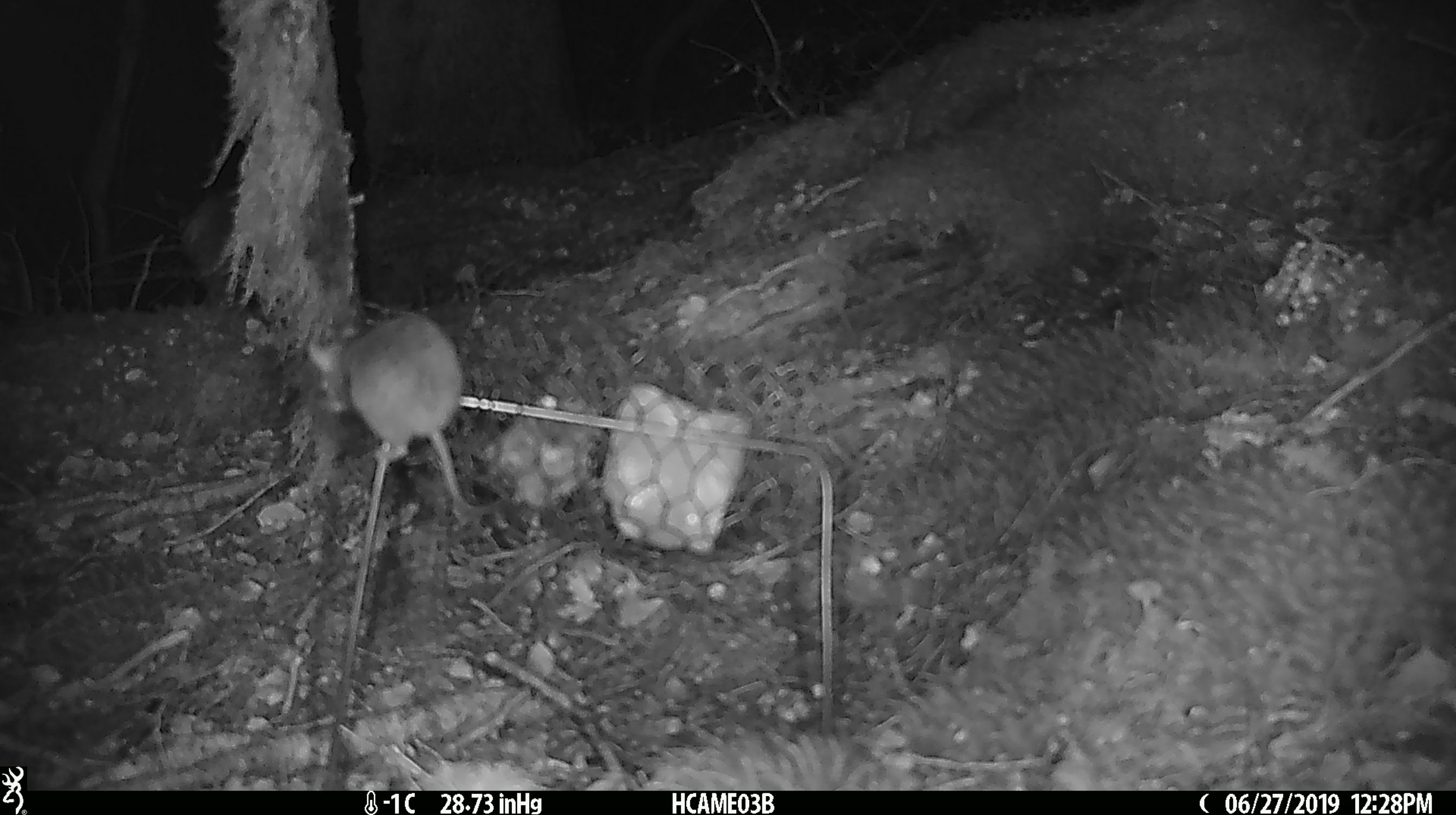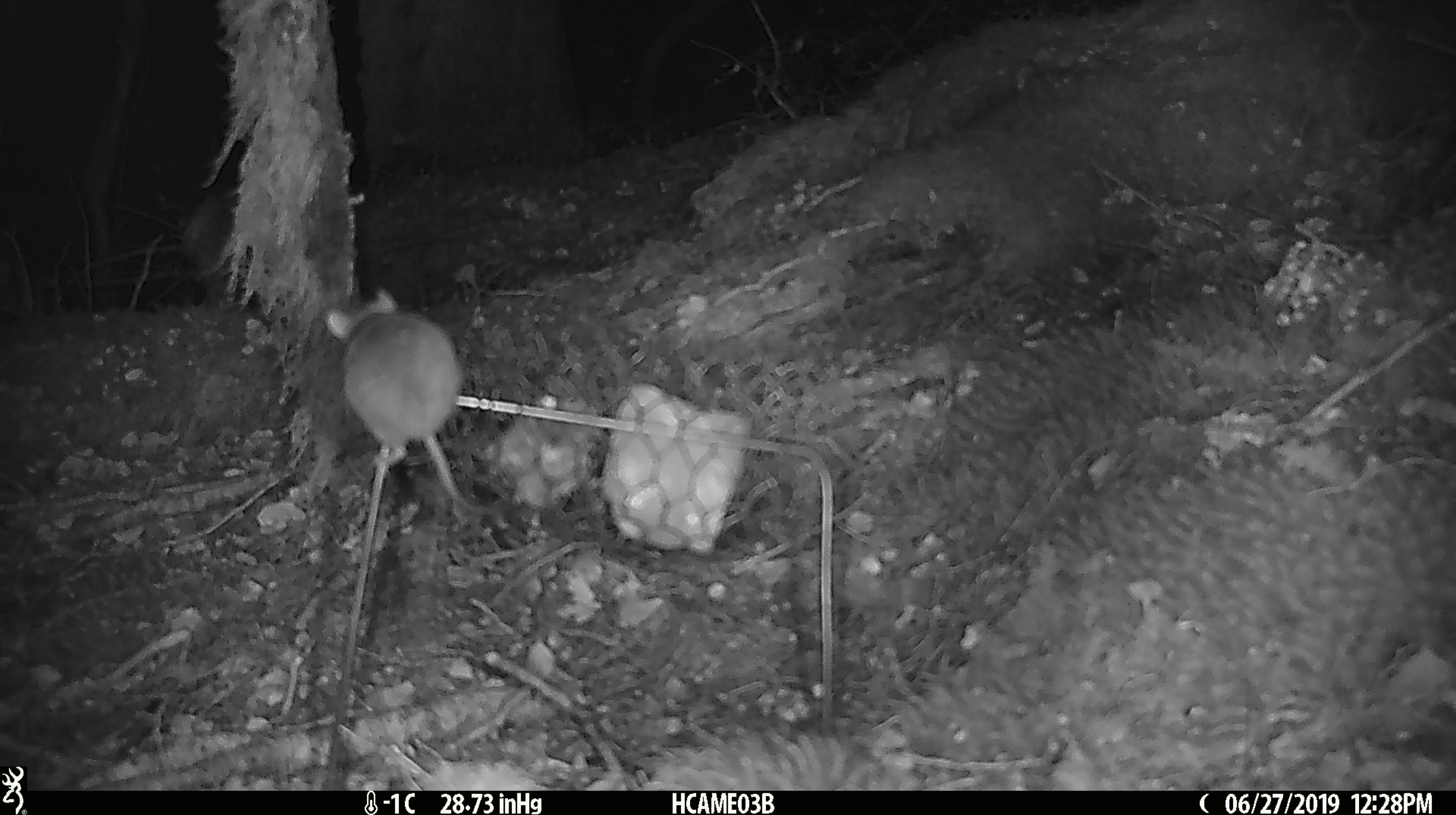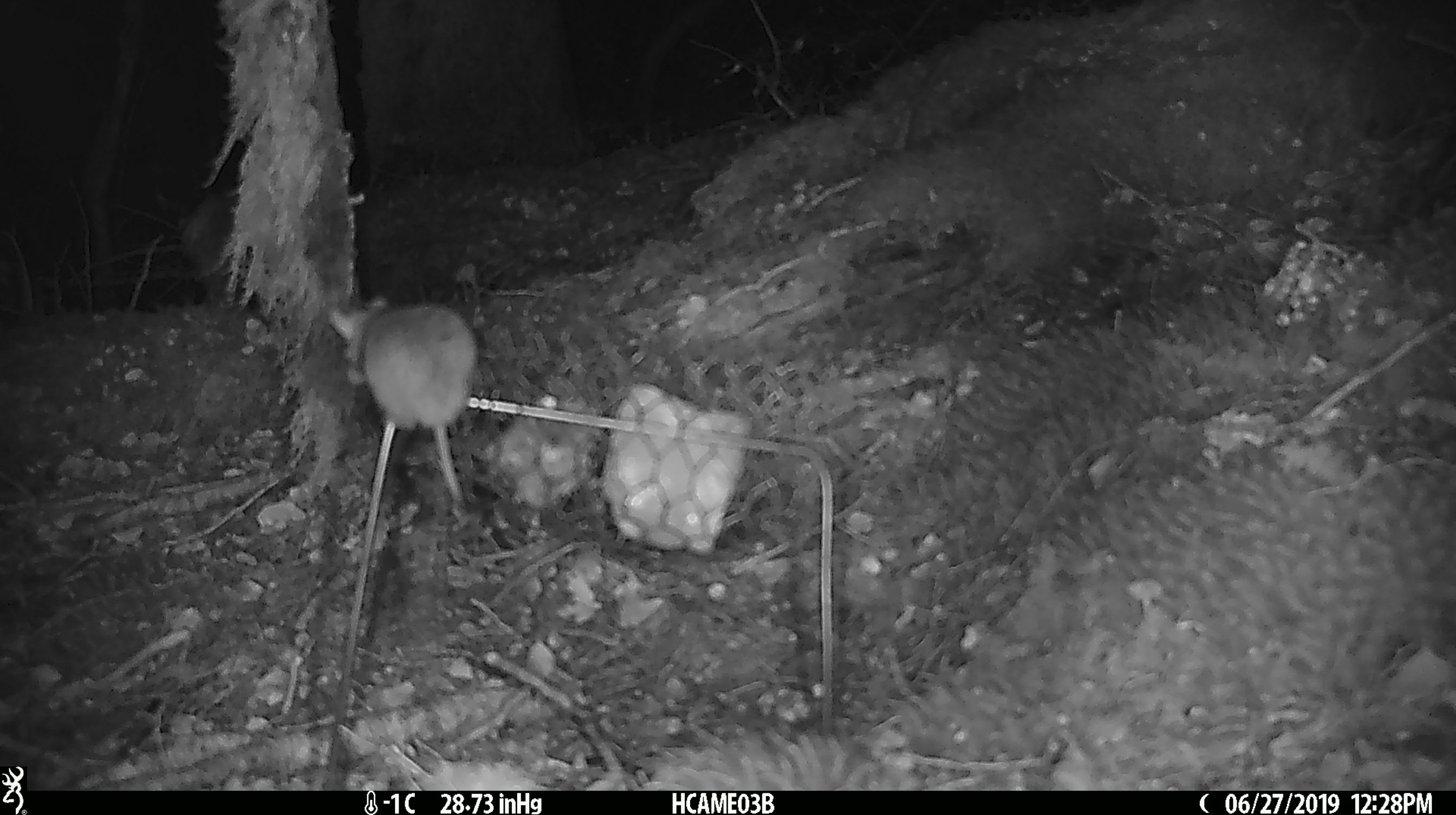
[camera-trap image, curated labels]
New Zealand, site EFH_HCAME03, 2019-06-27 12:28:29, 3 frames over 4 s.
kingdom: Animalia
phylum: Chordata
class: Mammalia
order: Rodentia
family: Muridae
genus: Mus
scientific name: Mus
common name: mouse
Mouse (Mus).